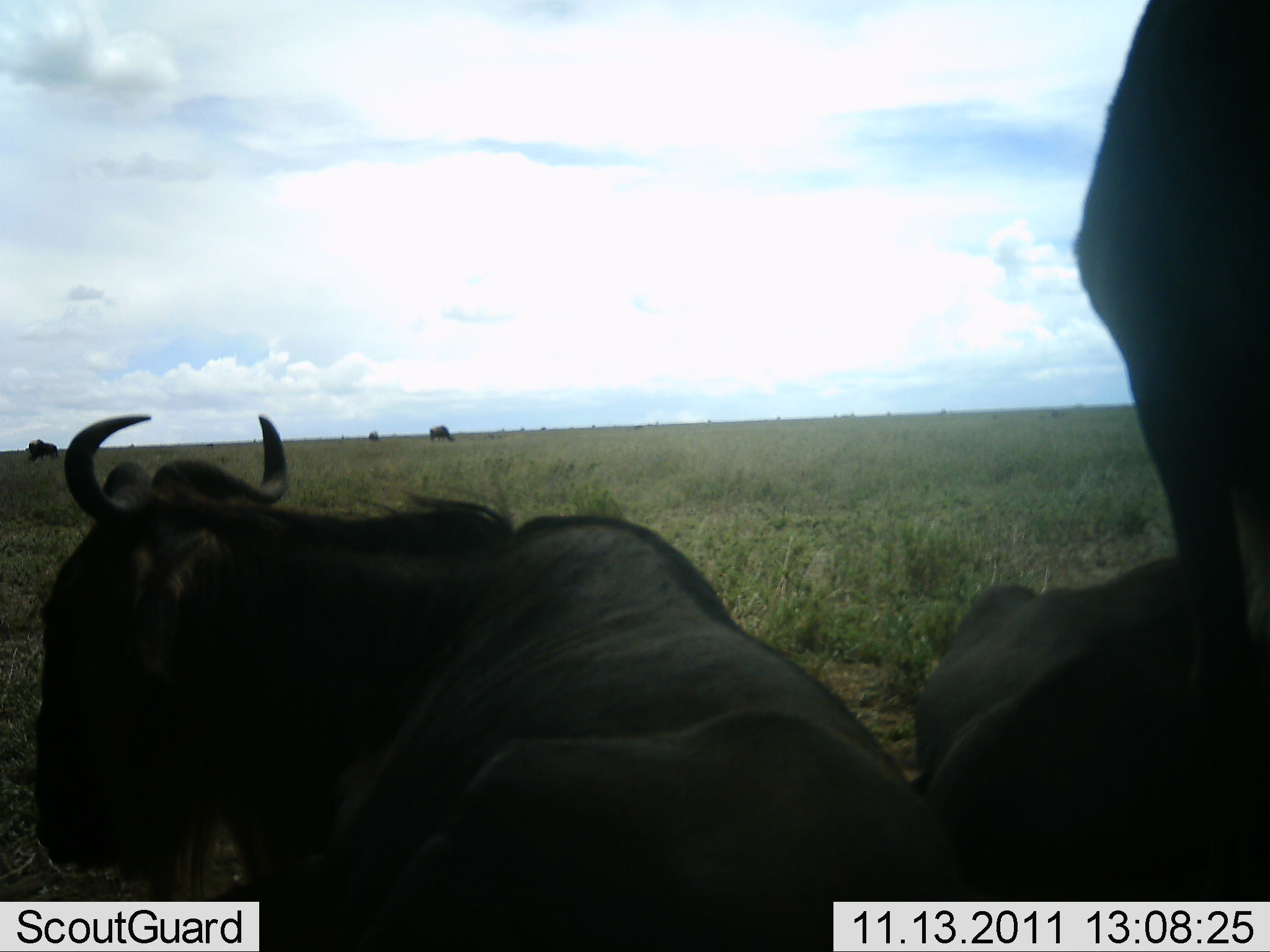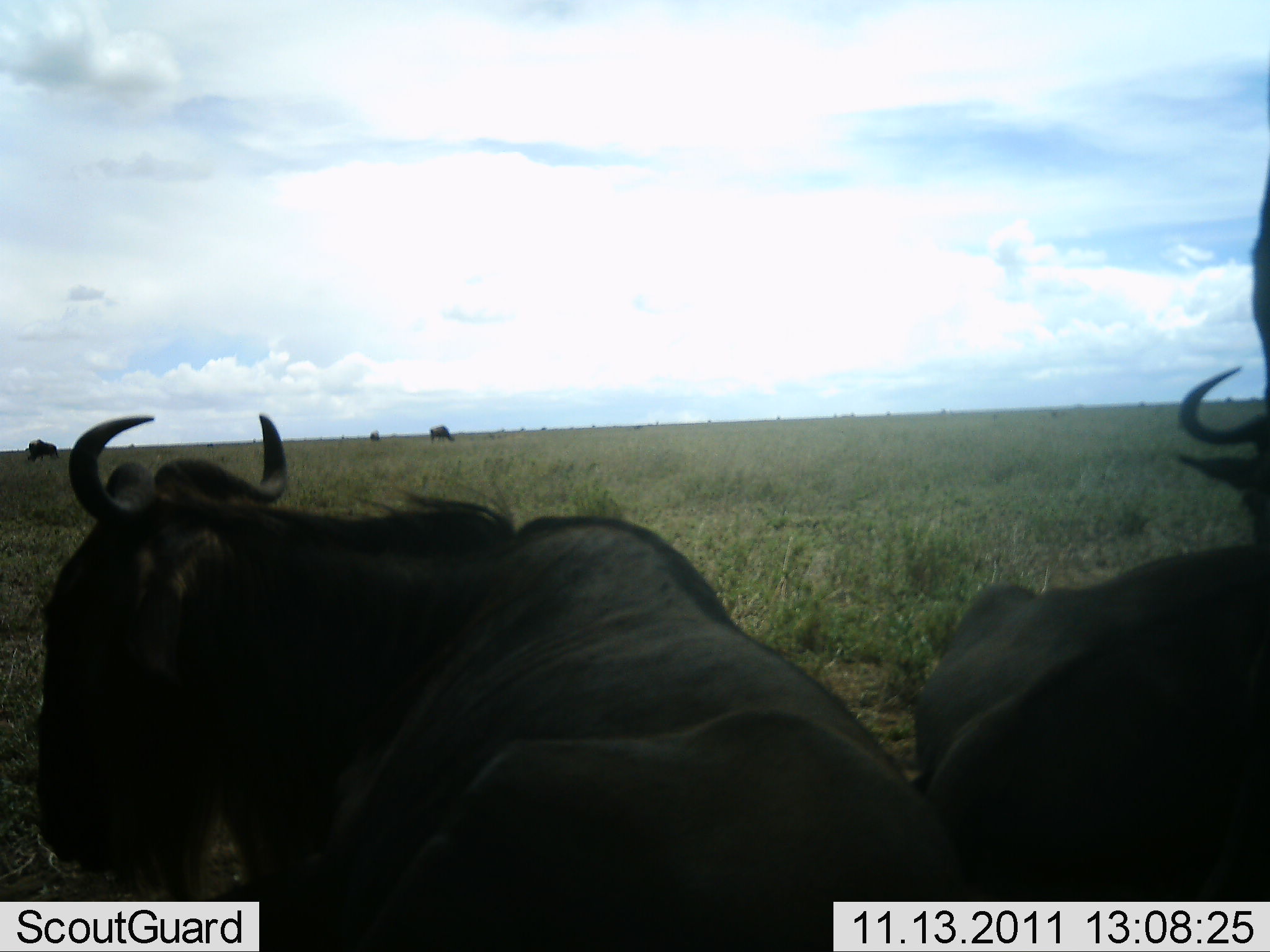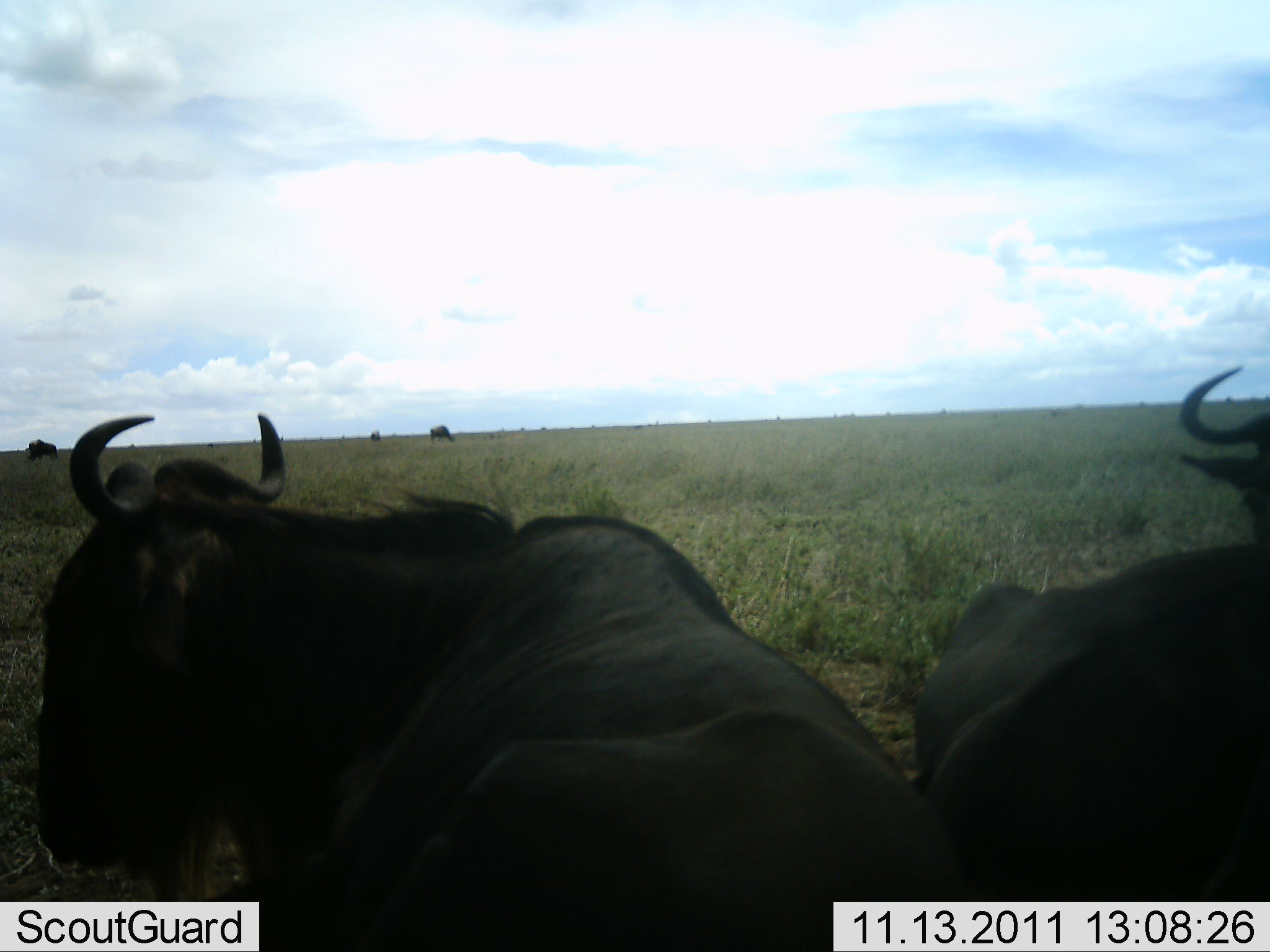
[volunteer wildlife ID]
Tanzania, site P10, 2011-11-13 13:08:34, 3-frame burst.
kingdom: Animalia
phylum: Chordata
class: Mammalia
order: Artiodactyla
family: Bovidae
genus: Connochaetes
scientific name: Connochaetes taurinus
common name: blue wildebeest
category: wildebeest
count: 4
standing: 40%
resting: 70%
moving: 0%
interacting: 10%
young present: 0%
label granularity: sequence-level